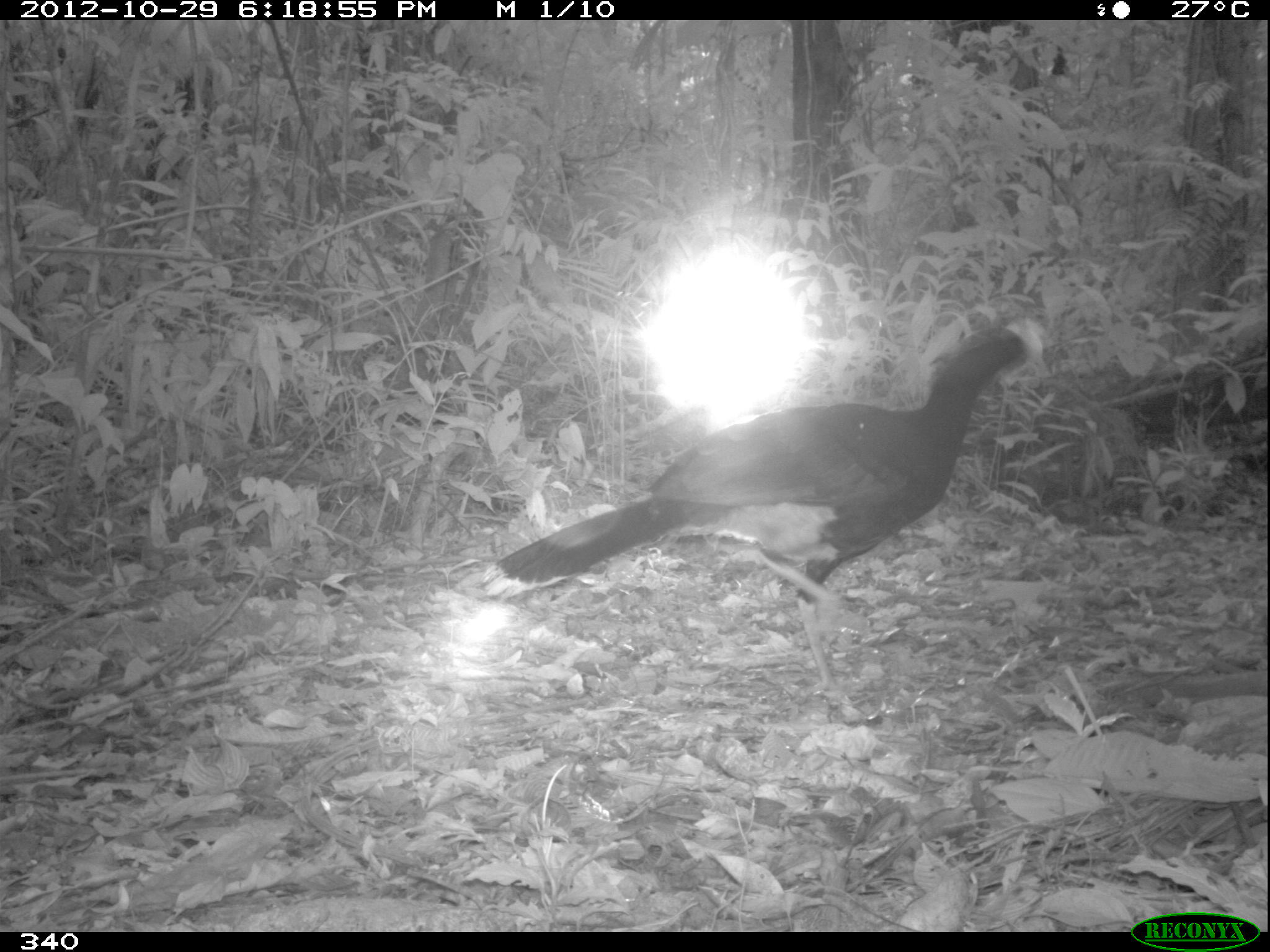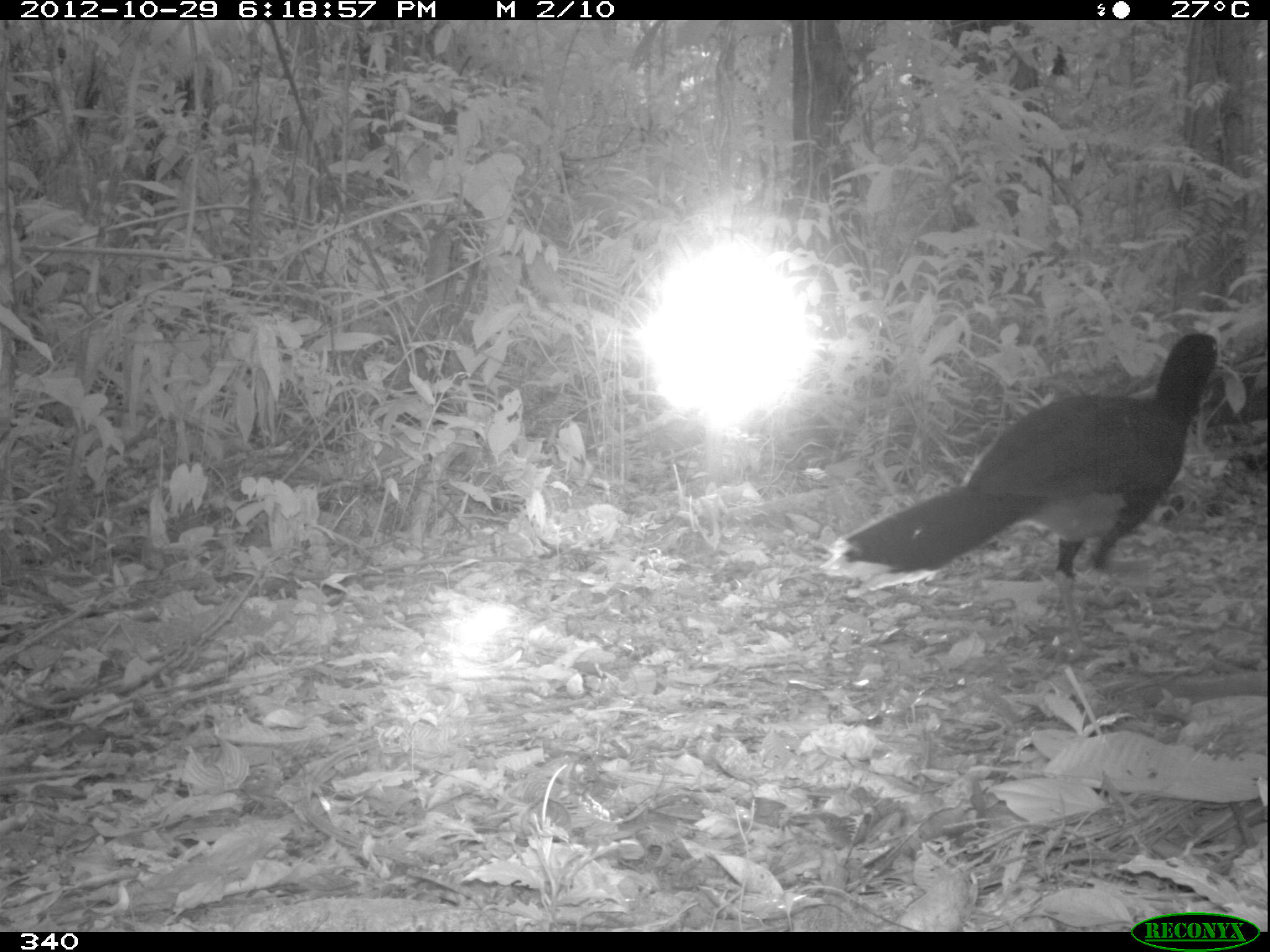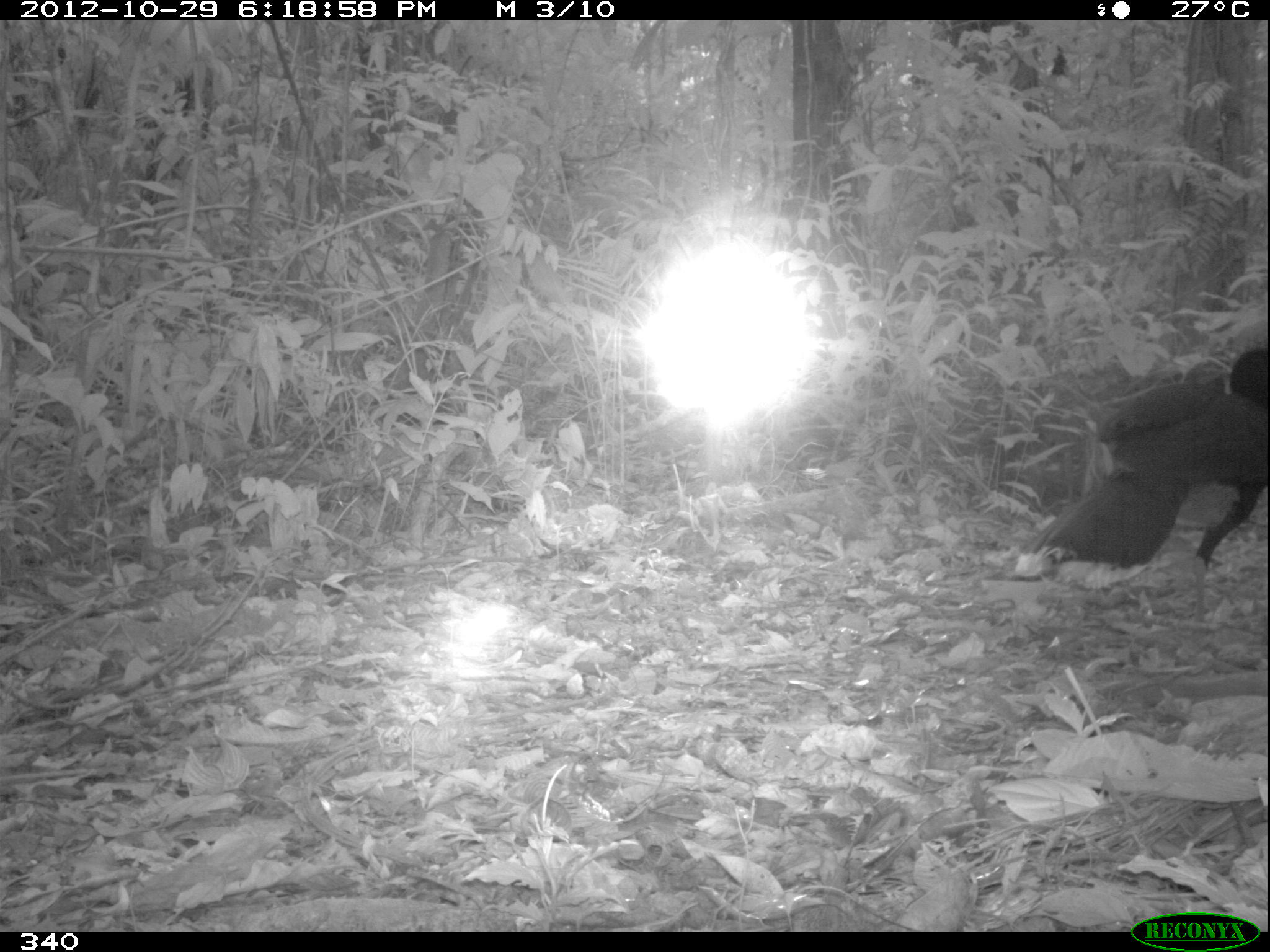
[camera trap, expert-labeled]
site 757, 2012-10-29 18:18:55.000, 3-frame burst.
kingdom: Animalia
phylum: Chordata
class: Aves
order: Galliformes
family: Cracidae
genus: Mitu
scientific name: Mitu tuberosum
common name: razor-billed curassow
Mitu tuberosum (razor-billed curassow).